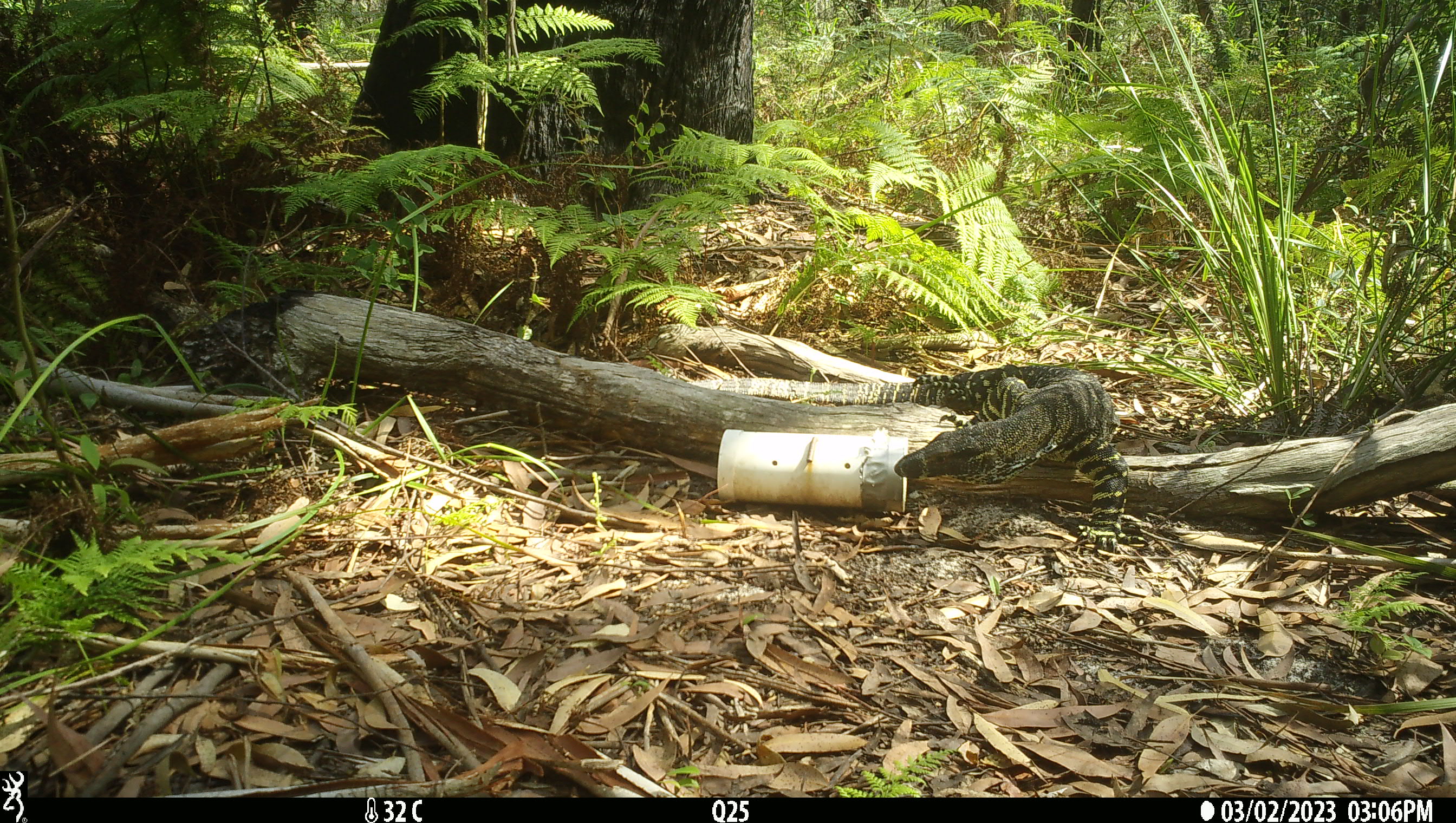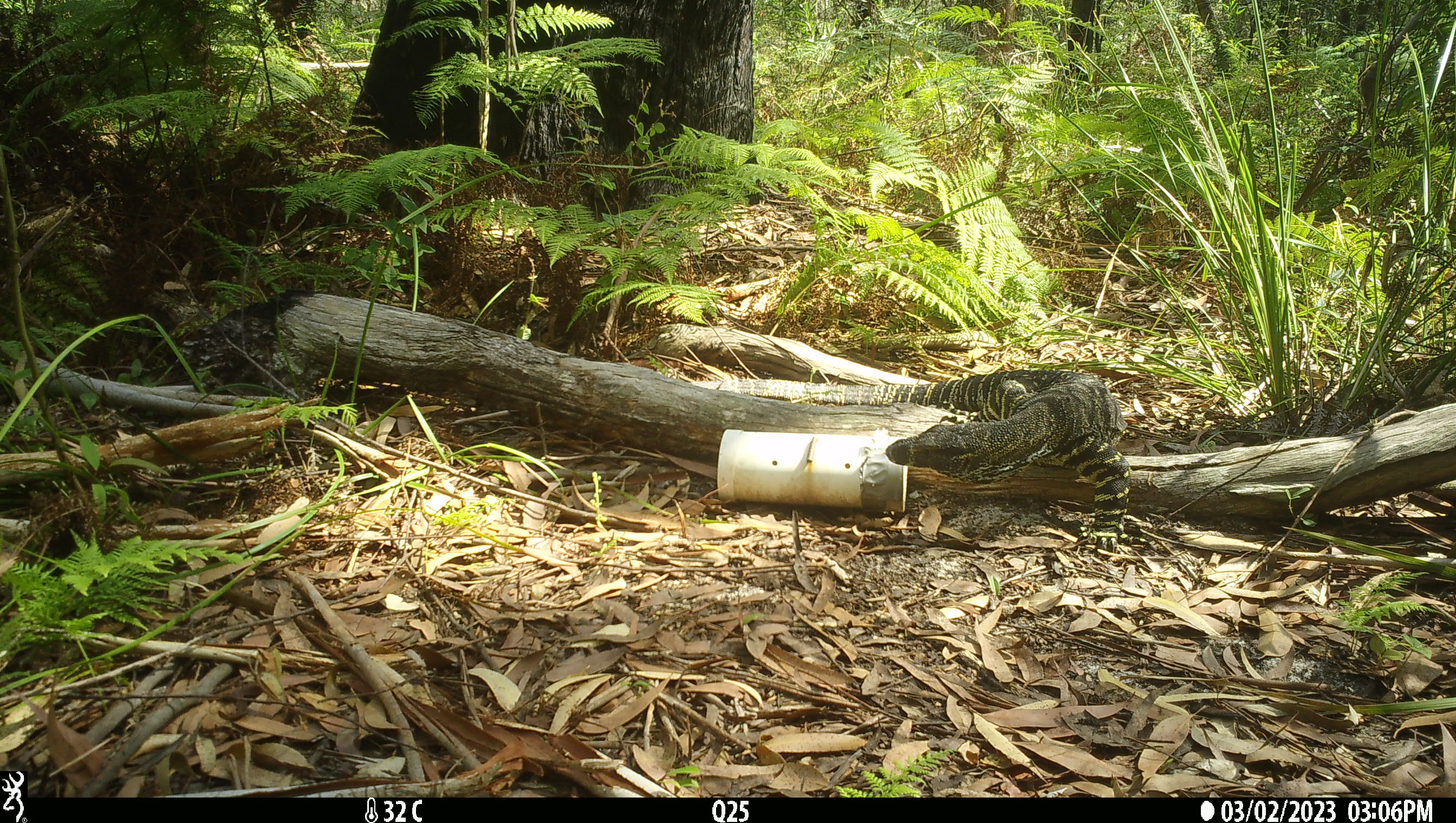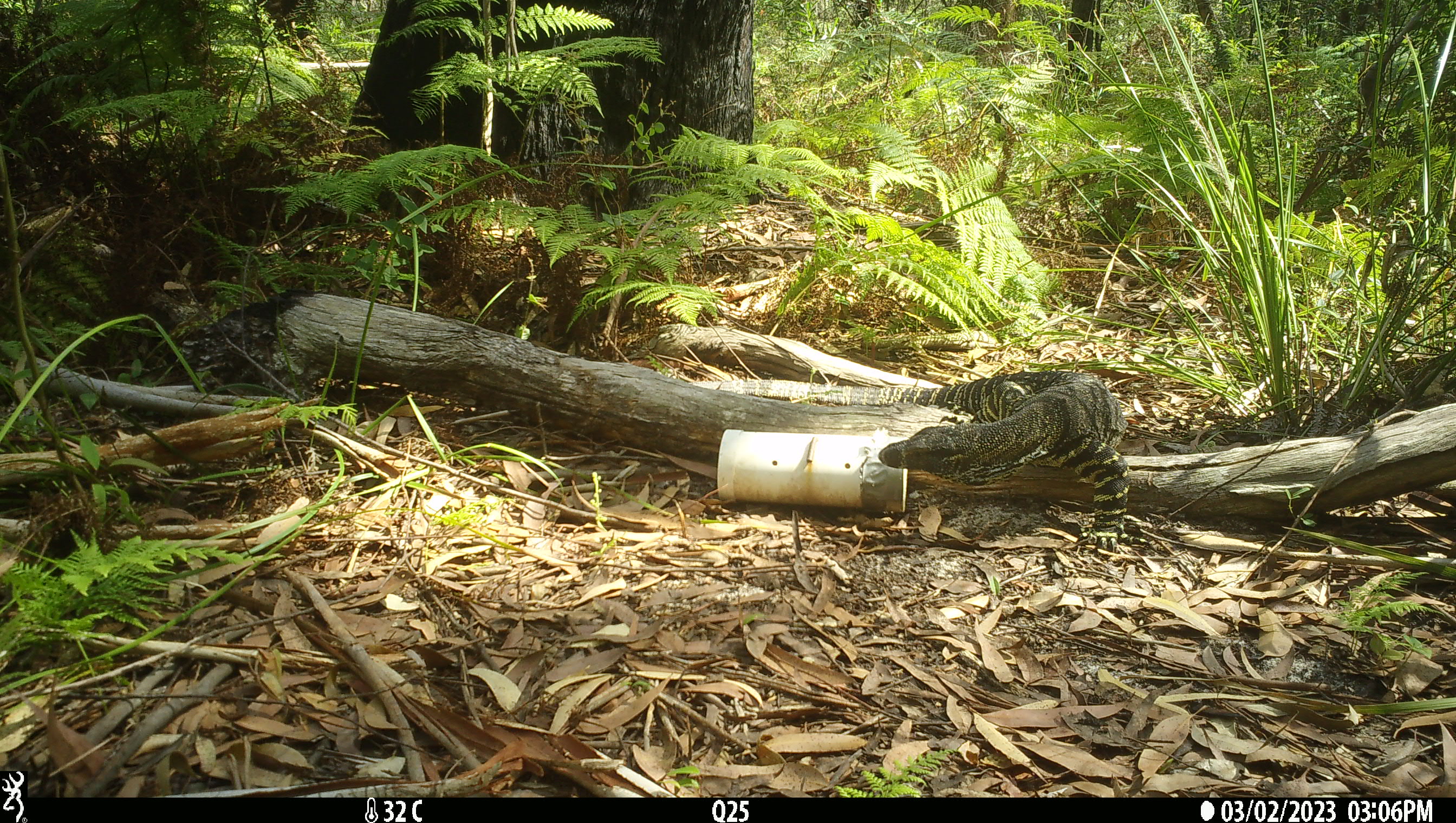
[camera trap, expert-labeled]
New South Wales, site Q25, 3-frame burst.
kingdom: Animalia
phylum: Chordata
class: Reptilia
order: Squamata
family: Varanidae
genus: Varanus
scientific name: Varanus varius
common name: lace monitor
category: goanna